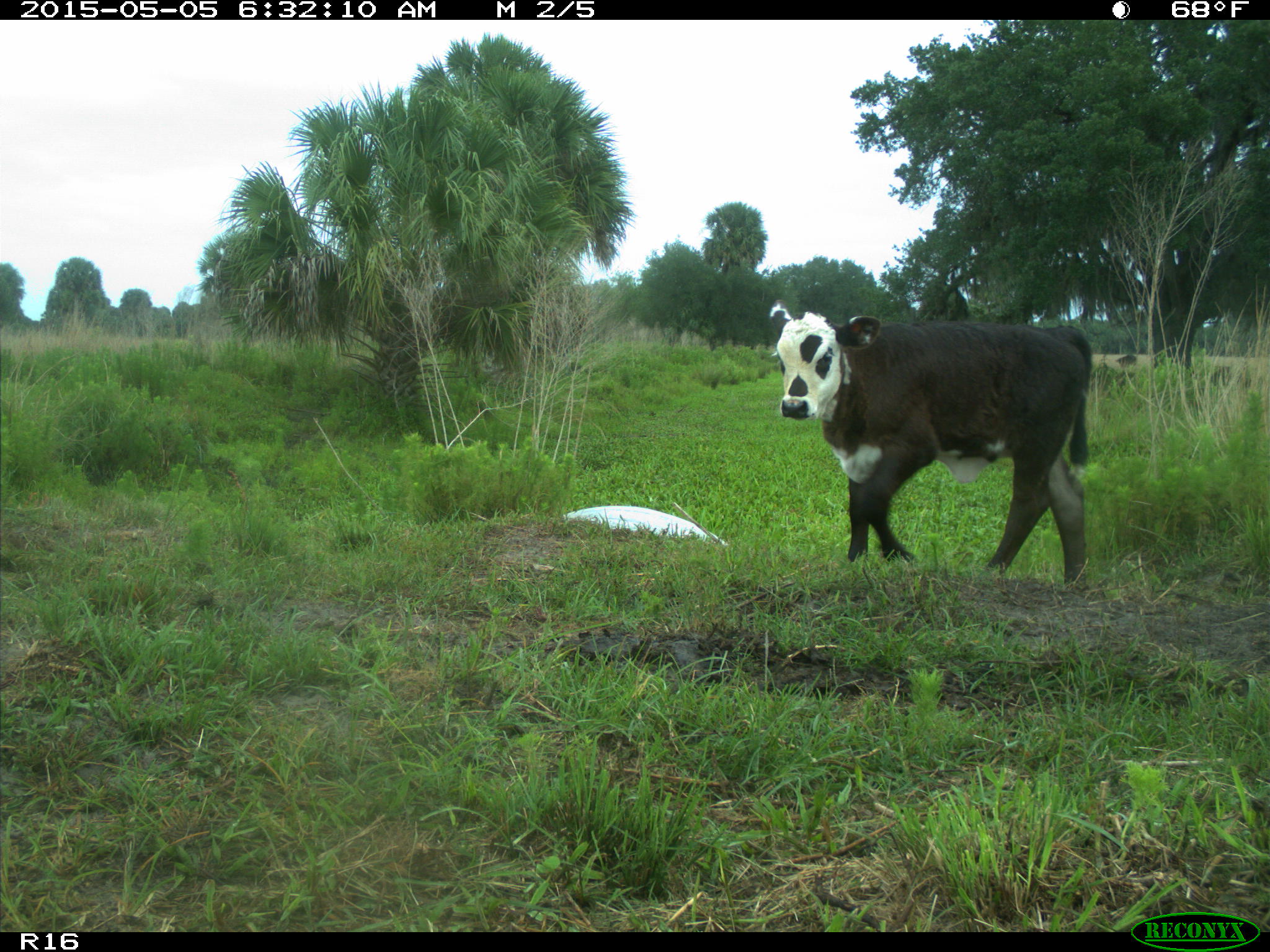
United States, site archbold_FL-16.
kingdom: Animalia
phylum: Chordata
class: Mammalia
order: Artiodactyla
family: Bovidae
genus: Bos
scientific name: Bos taurus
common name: domestic cow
Bos taurus (domestic cow).